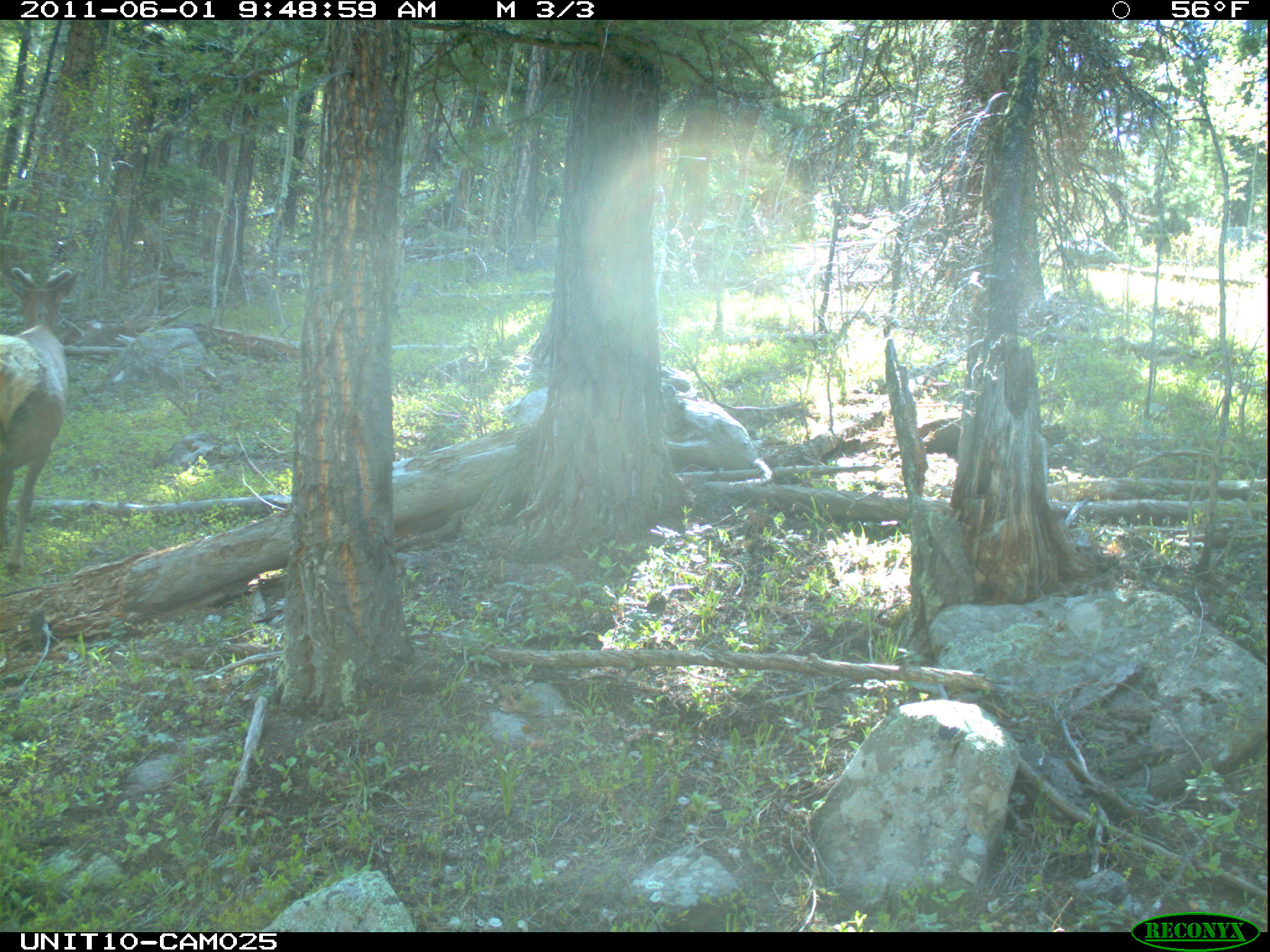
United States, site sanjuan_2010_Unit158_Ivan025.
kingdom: Animalia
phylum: Chordata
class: Mammalia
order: Artiodactyla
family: Cervidae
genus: Cervus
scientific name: Cervus elaphus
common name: red deer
Cervus elaphus (red deer).